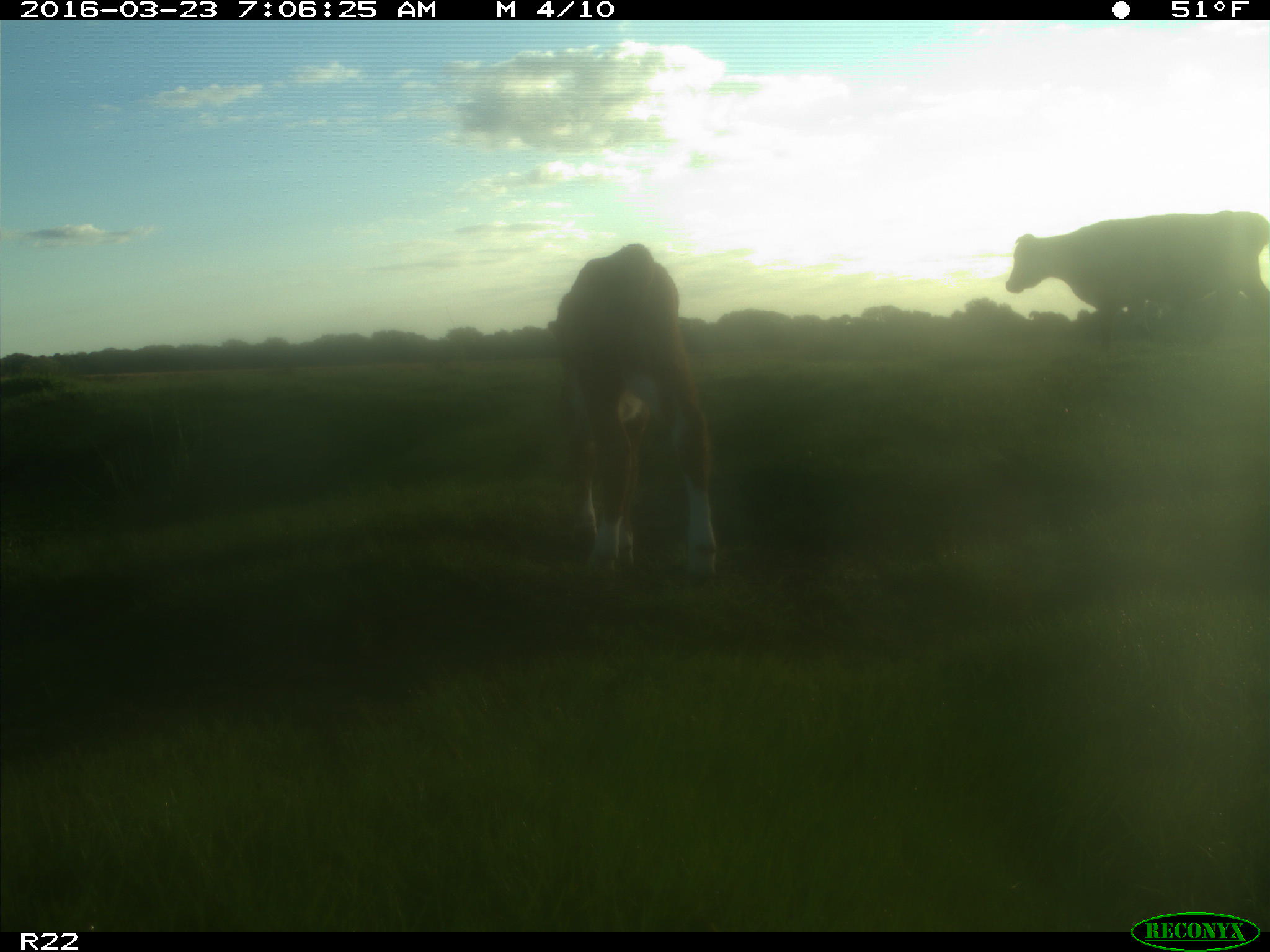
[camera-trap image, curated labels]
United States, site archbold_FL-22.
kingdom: Animalia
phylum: Chordata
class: Mammalia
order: Artiodactyla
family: Bovidae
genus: Bos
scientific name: Bos taurus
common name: domestic cow